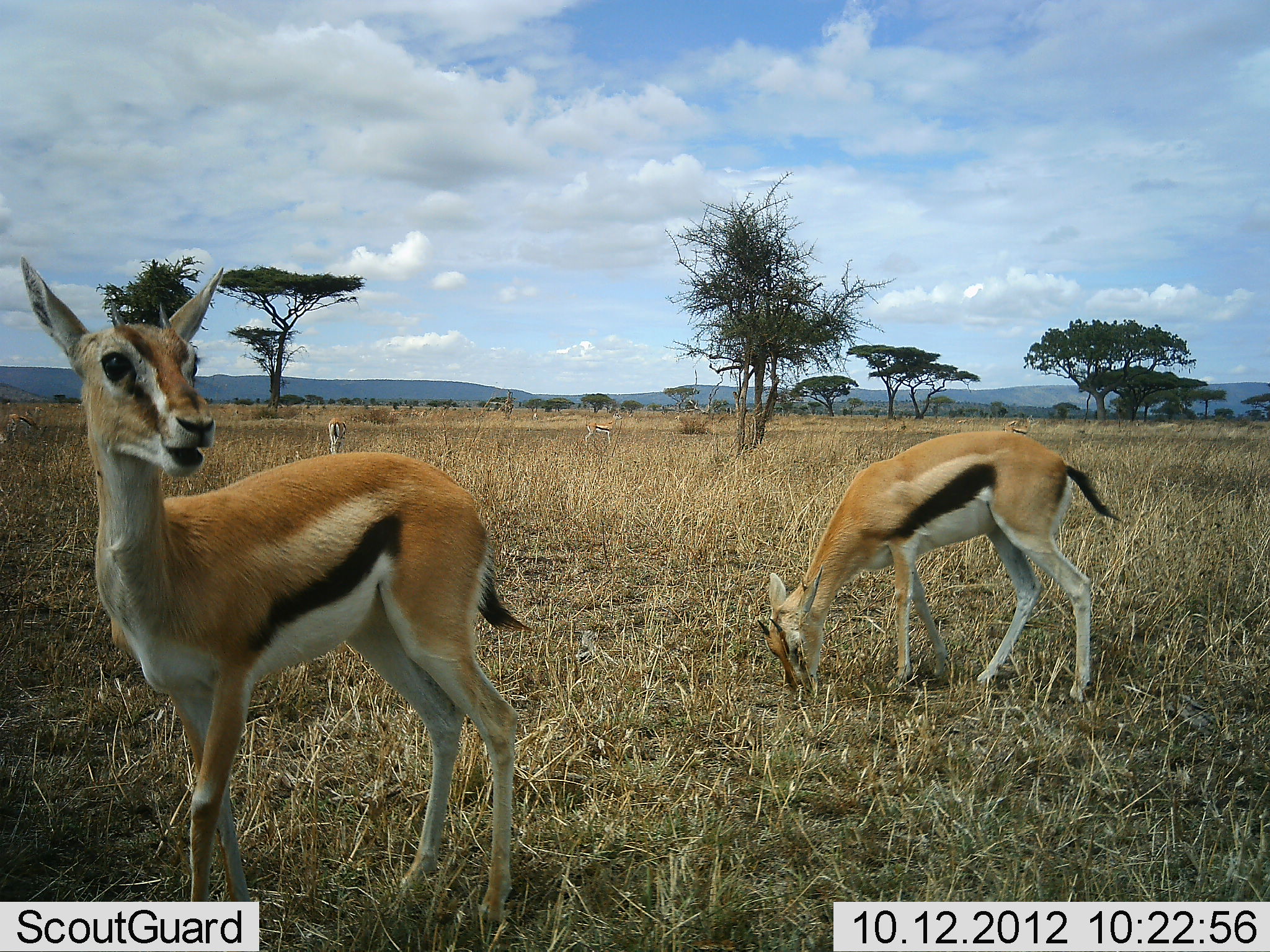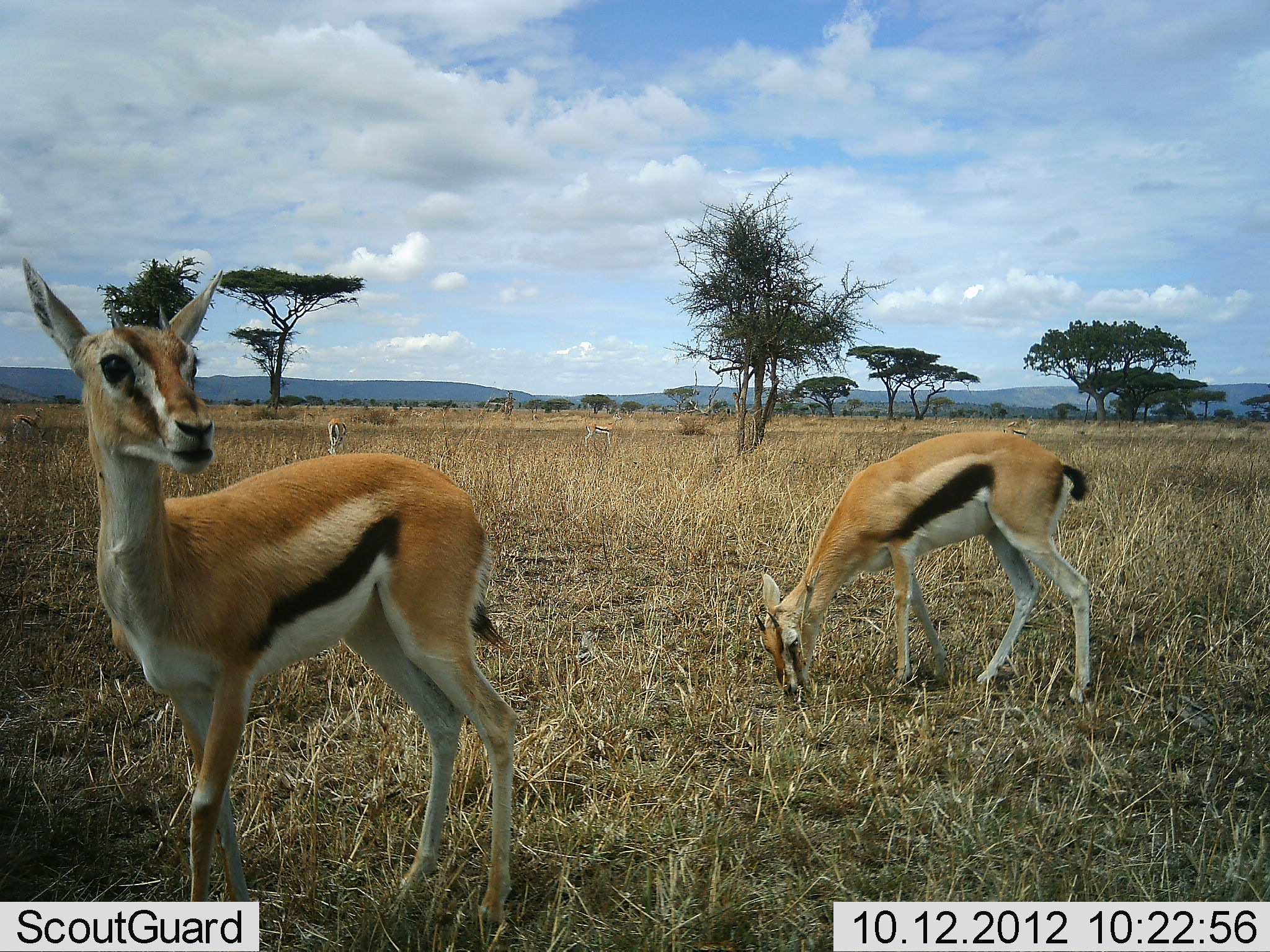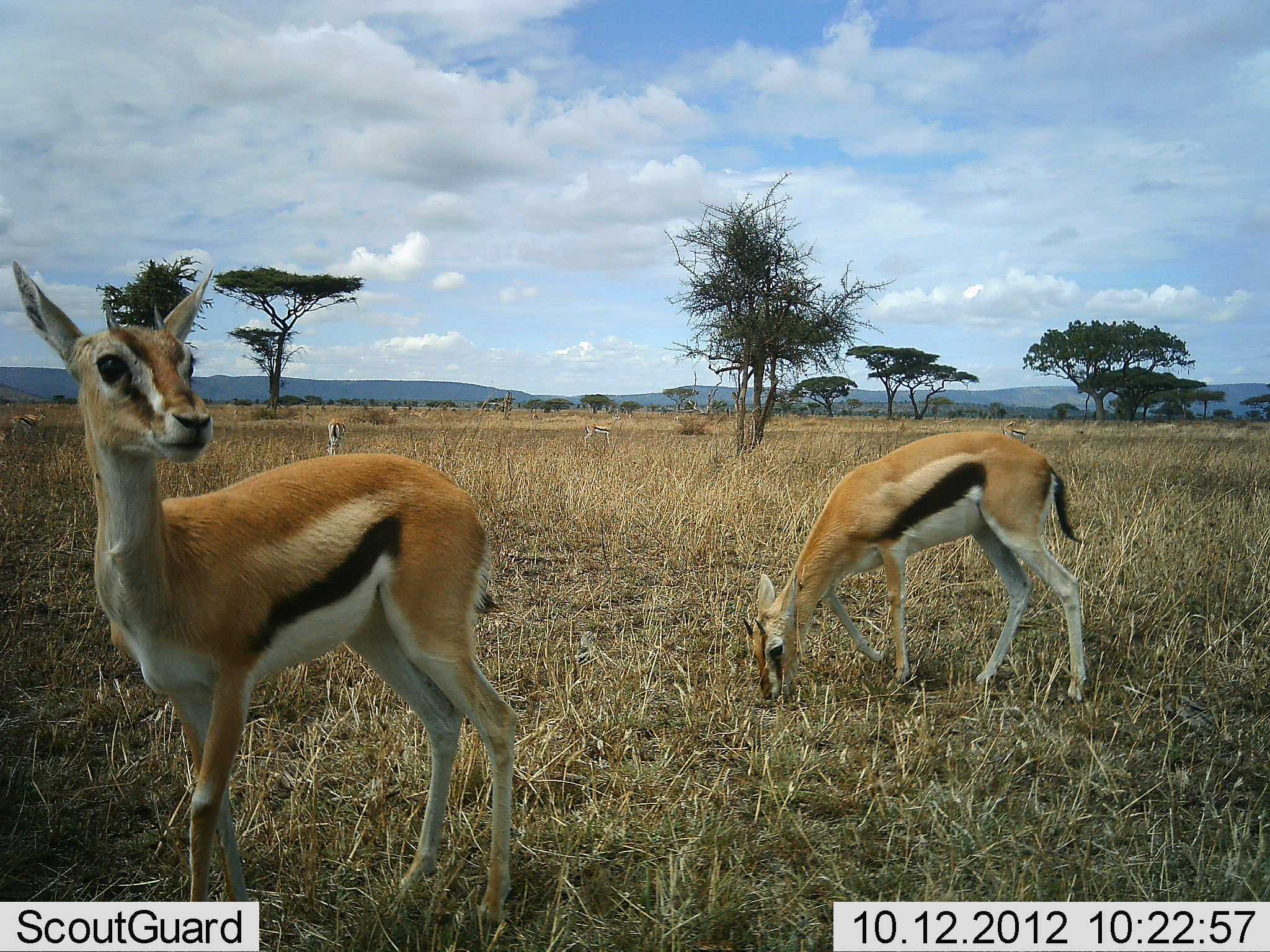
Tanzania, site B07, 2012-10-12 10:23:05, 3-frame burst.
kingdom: Animalia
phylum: Chordata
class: Mammalia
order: Artiodactyla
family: Bovidae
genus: Eudorcas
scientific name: Eudorcas thomsonii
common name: thomson's gazelle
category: gazellethomsons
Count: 3.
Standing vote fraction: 80%.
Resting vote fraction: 0%.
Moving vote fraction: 0%.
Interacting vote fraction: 0%.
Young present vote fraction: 0%.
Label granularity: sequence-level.